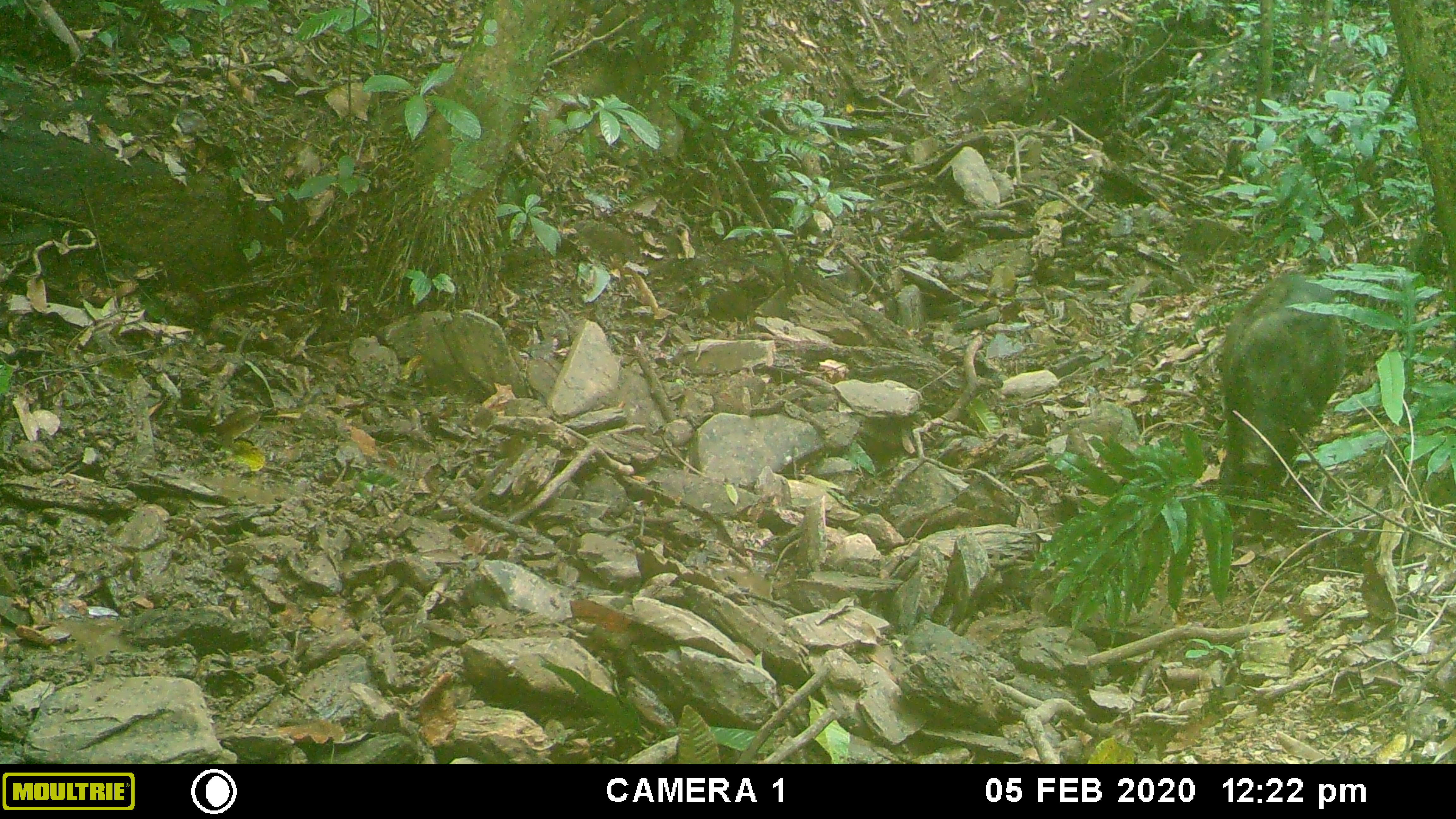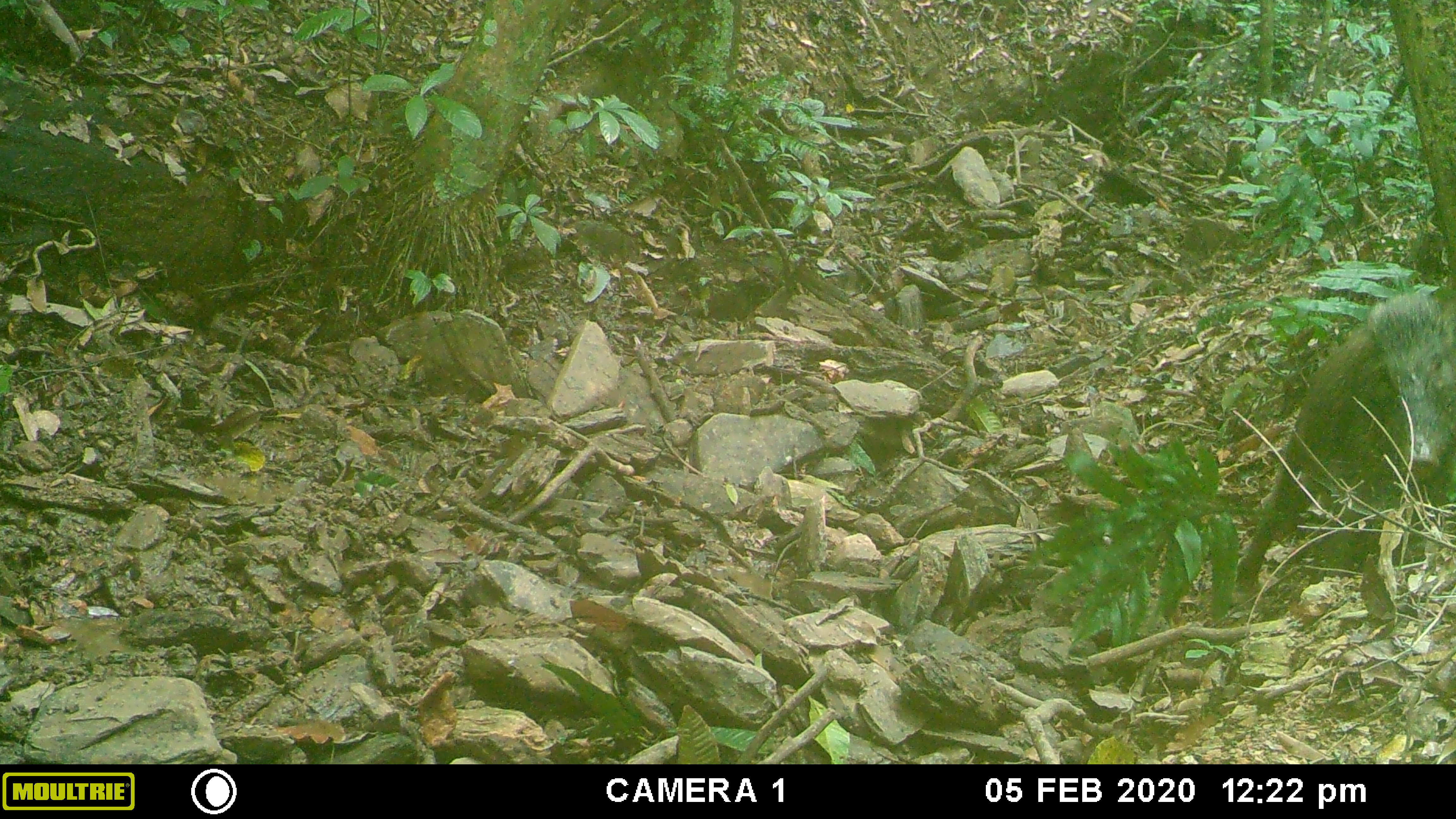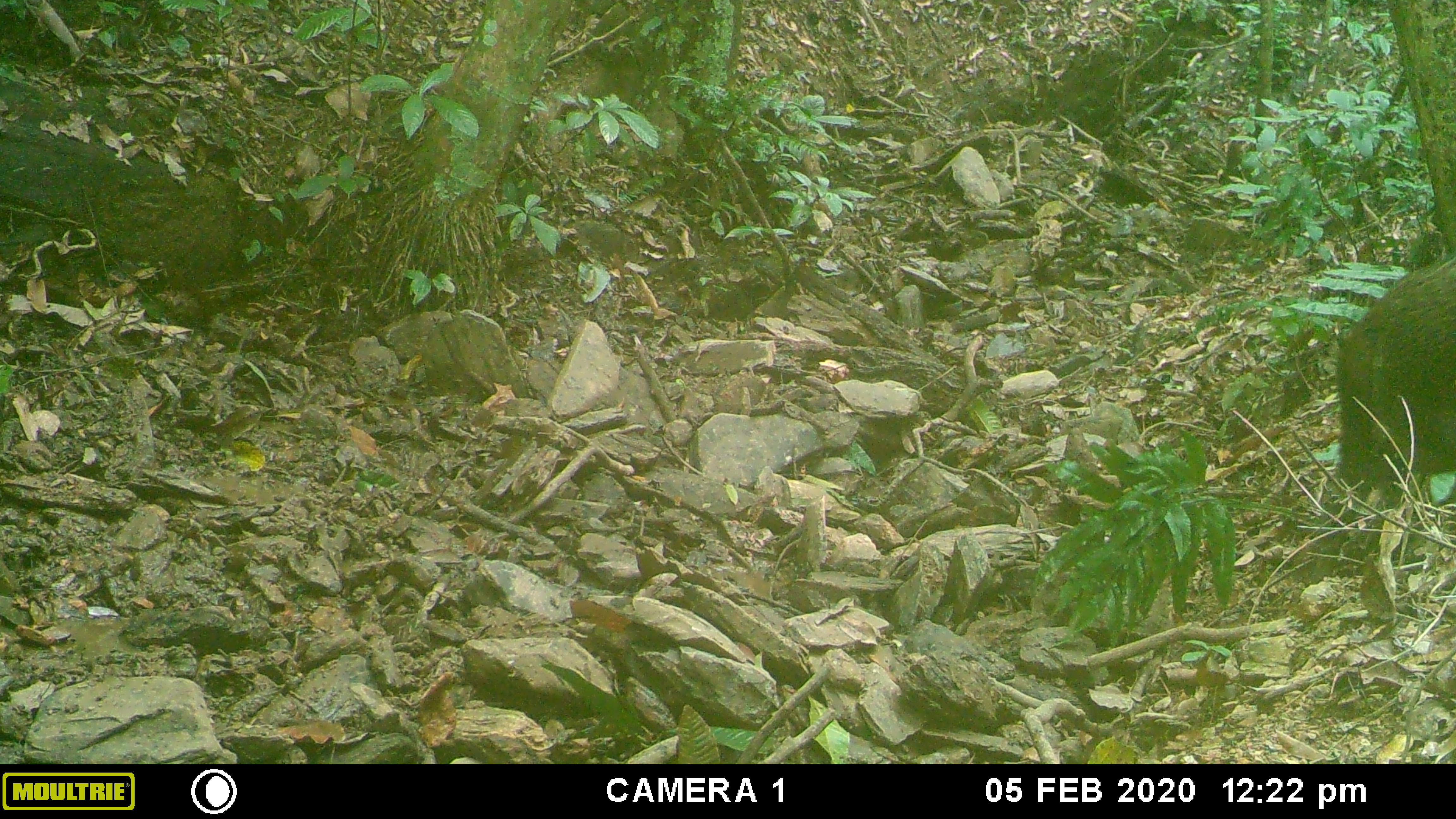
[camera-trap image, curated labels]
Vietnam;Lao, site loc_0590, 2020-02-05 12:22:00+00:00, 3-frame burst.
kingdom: Animalia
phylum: Chordata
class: Mammalia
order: Artiodactyla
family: Suidae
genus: Sus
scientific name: Sus scrofa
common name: eurasian wild pig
Eurasian wild pig (Sus scrofa). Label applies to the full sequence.